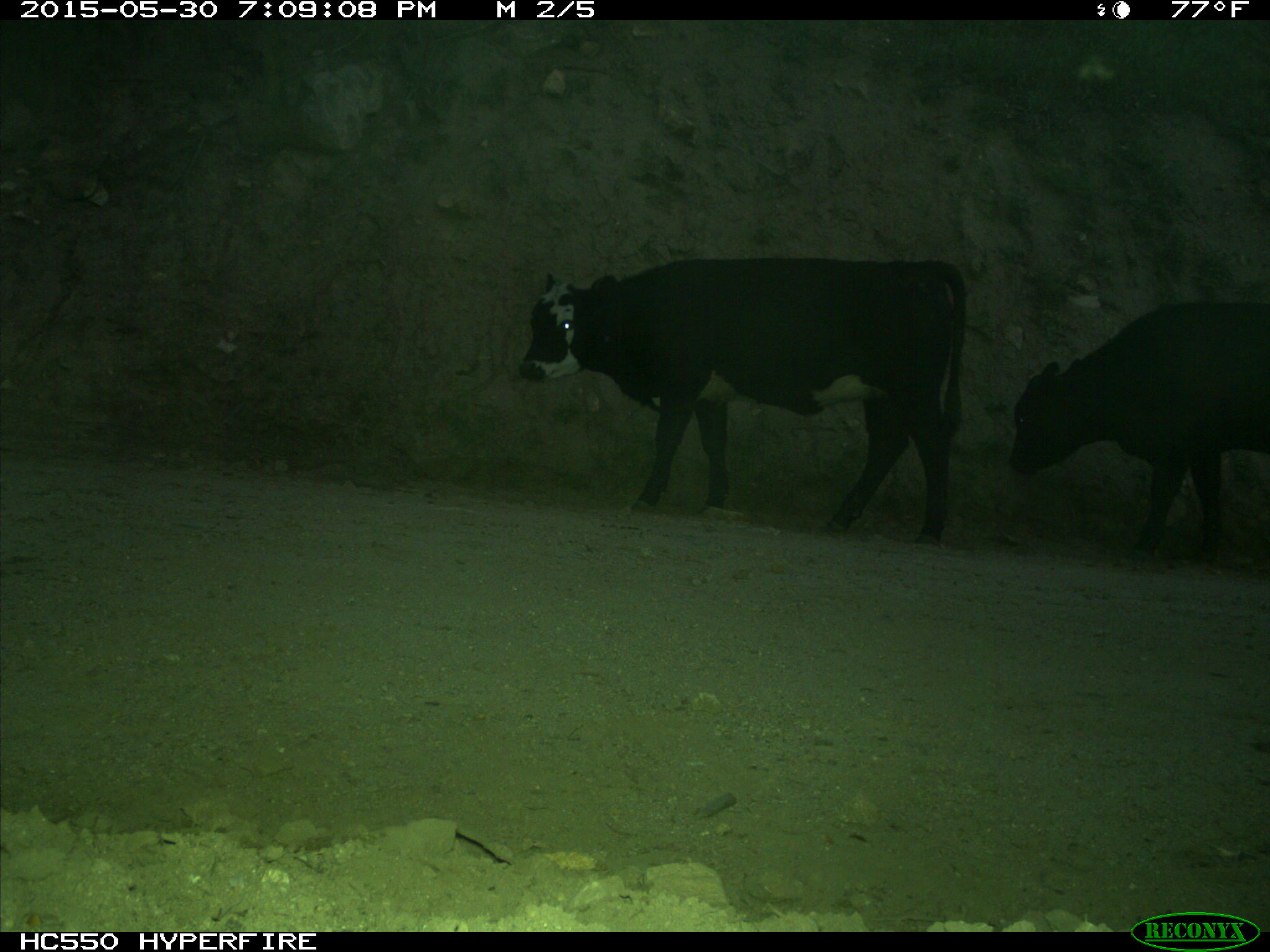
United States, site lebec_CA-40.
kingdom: Animalia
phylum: Chordata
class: Mammalia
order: Artiodactyla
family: Bovidae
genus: Bos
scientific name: Bos taurus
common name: domestic cow